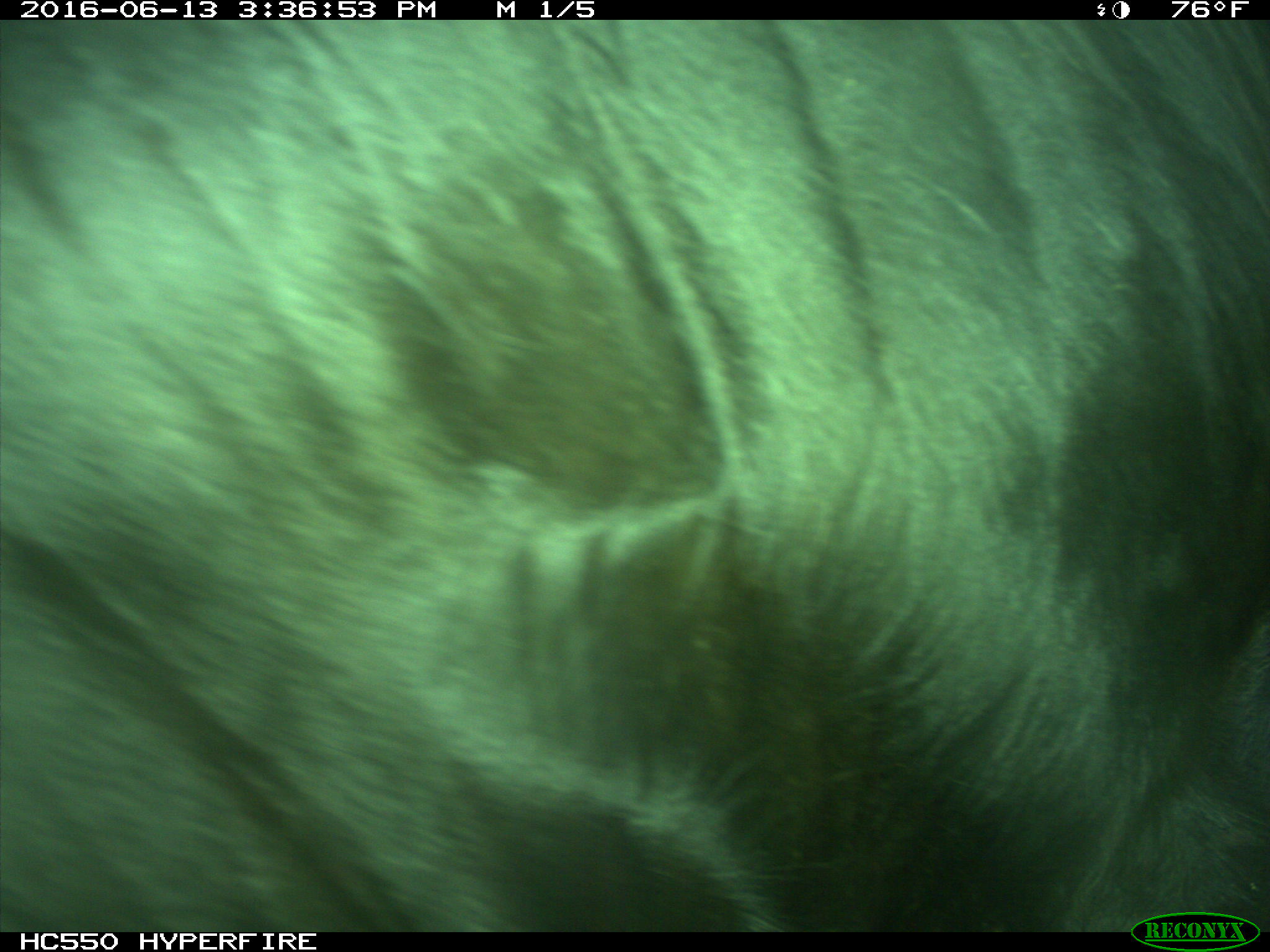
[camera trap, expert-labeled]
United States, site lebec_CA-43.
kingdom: Animalia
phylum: Chordata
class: Mammalia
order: Artiodactyla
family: Bovidae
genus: Bos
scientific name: Bos taurus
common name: domestic cow